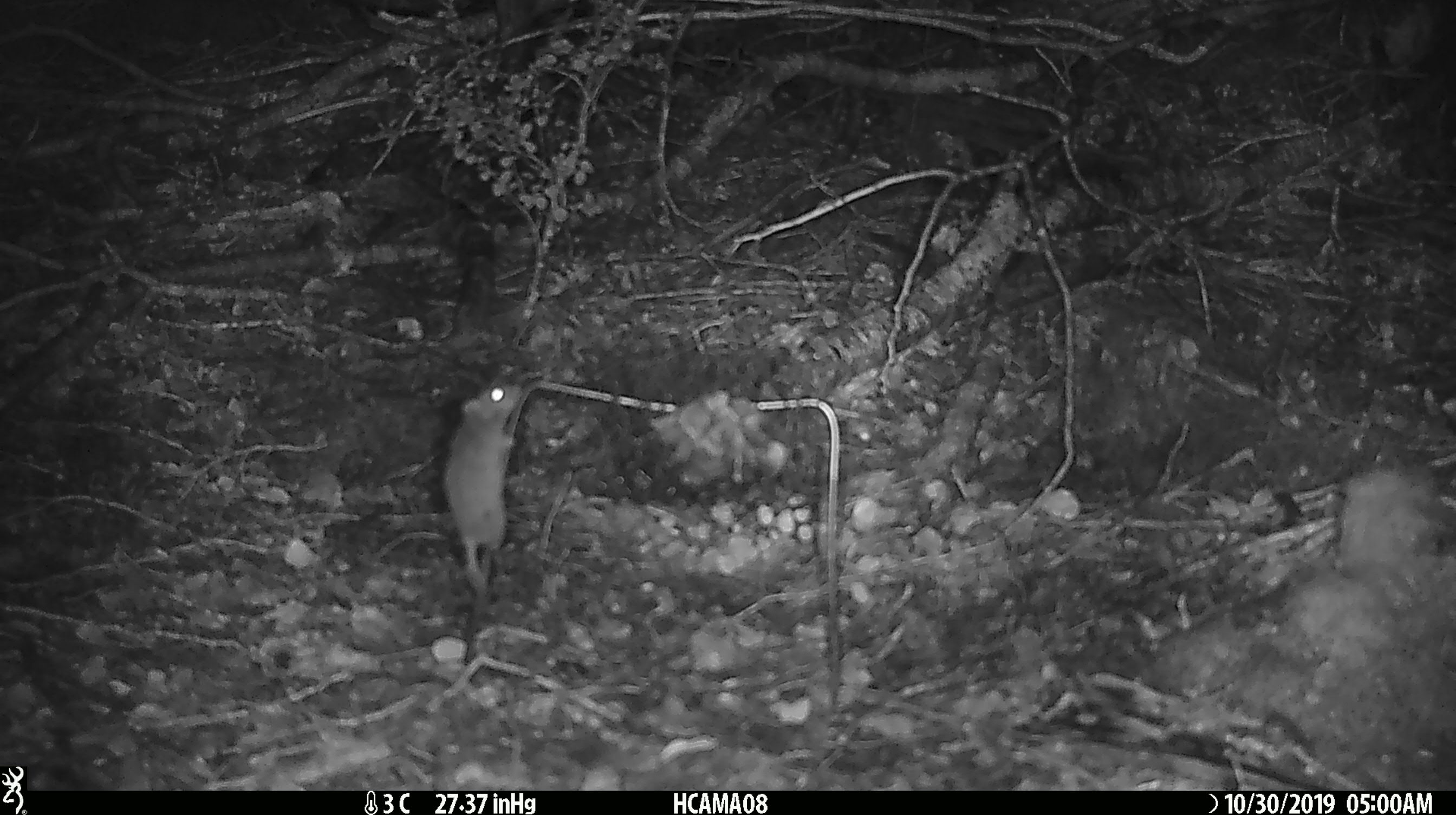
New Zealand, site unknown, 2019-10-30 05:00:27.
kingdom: Animalia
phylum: Chordata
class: Mammalia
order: Rodentia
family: Muridae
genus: Mus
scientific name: Mus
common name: mouse